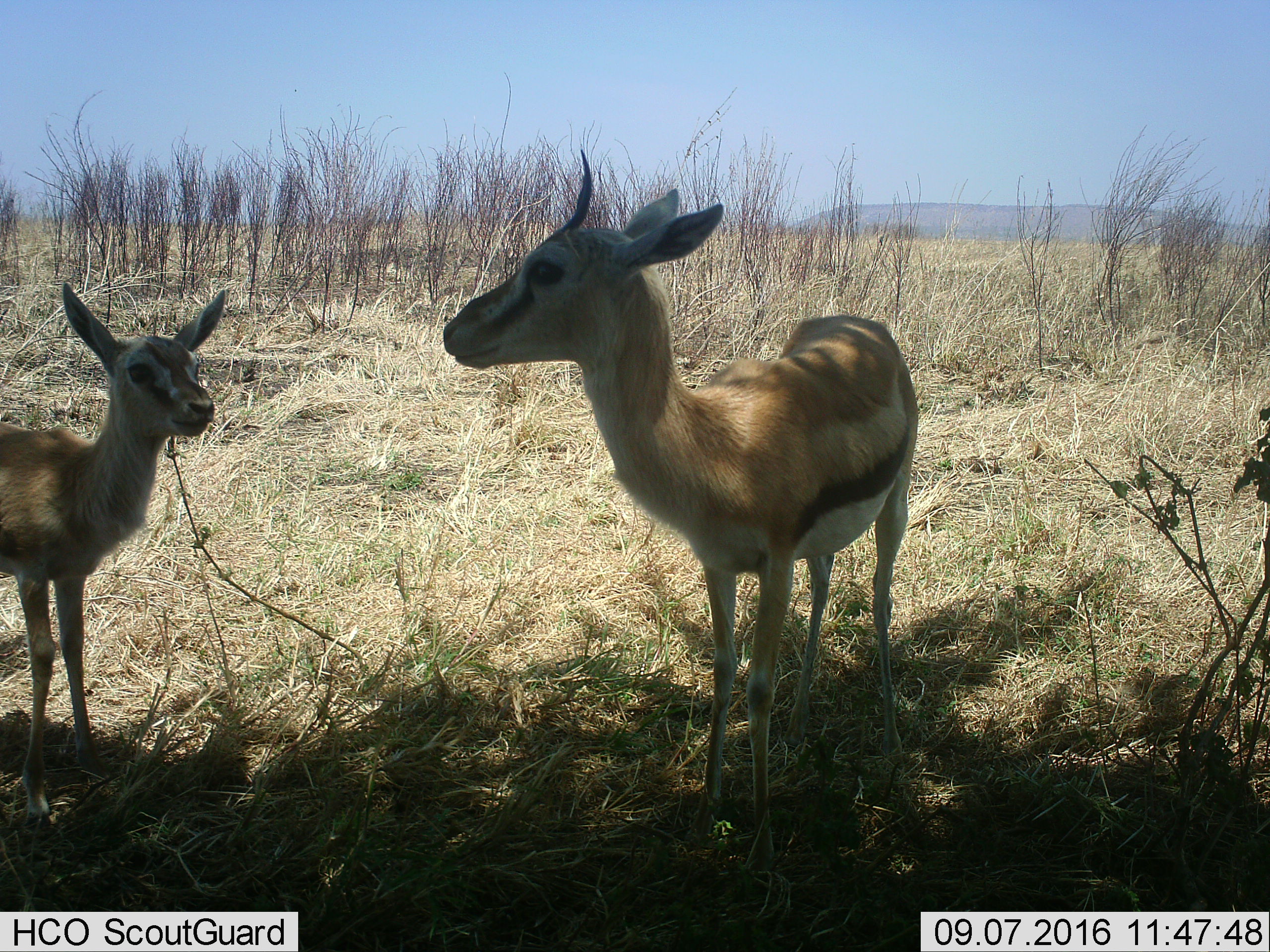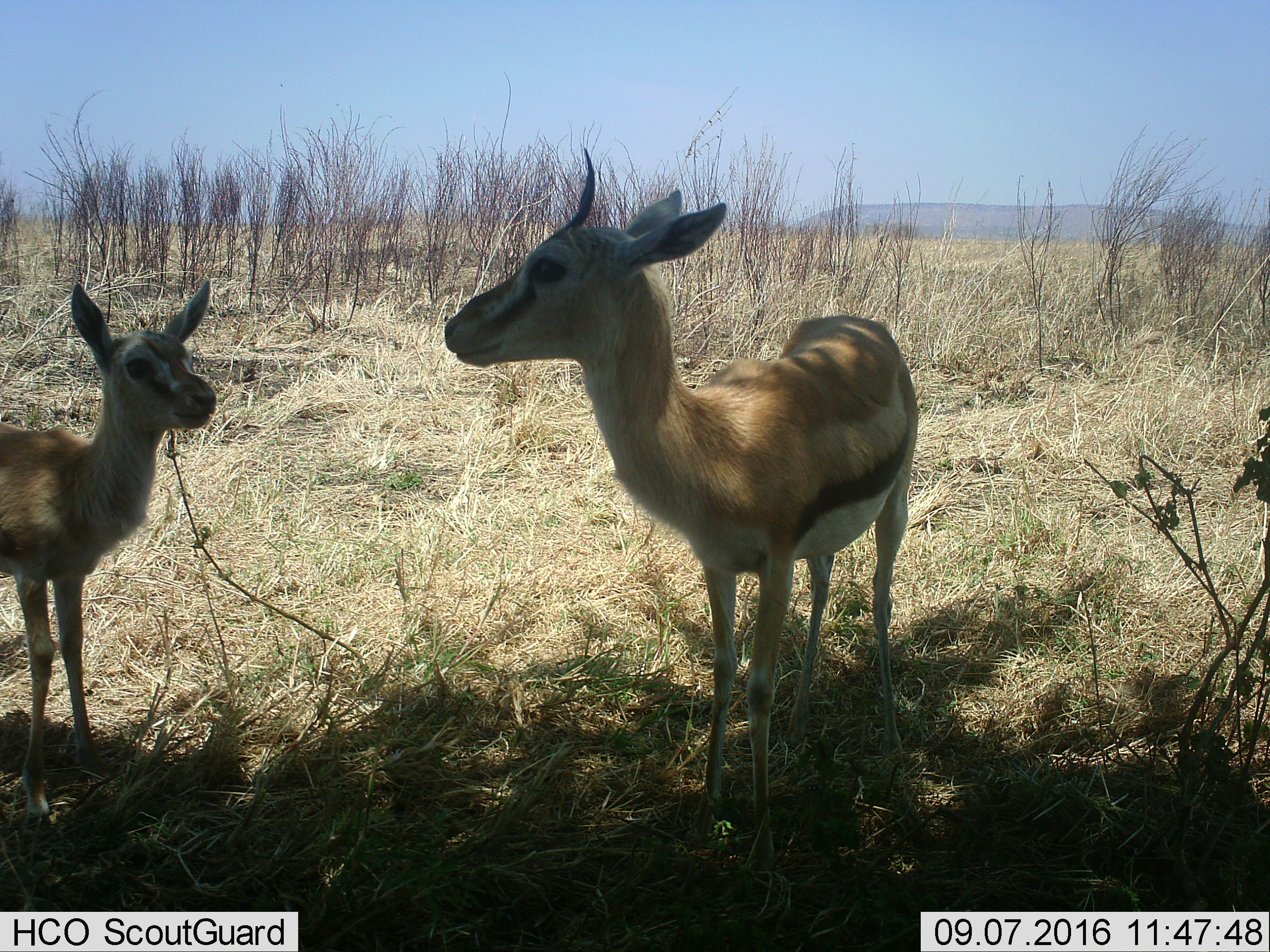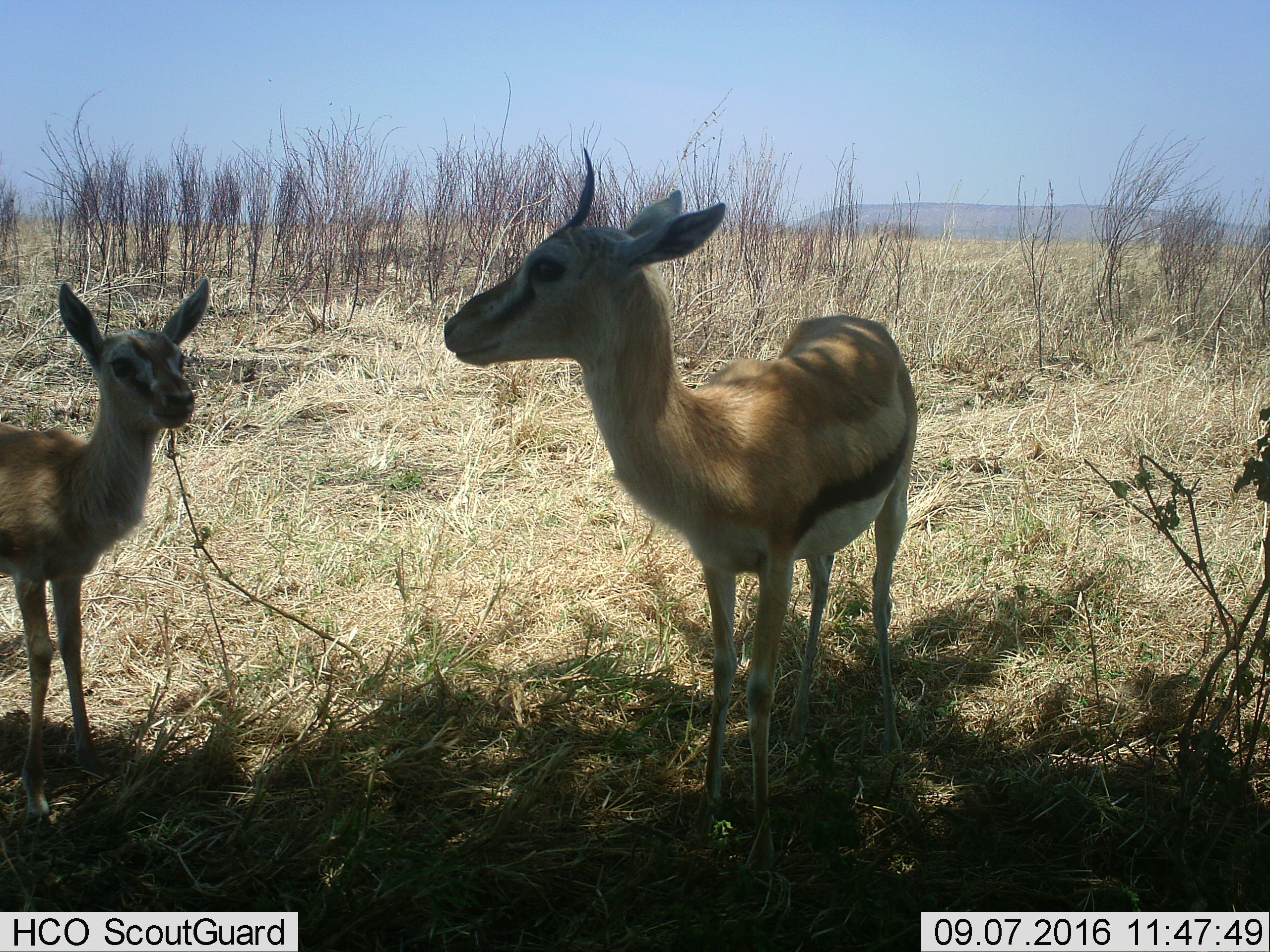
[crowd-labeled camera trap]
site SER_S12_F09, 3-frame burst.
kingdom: Animalia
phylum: Chordata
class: Mammalia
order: Artiodactyla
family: Bovidae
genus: Eudorcas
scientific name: Eudorcas thomsonii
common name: thomson's gazelle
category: gazellethomsons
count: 2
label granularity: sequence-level